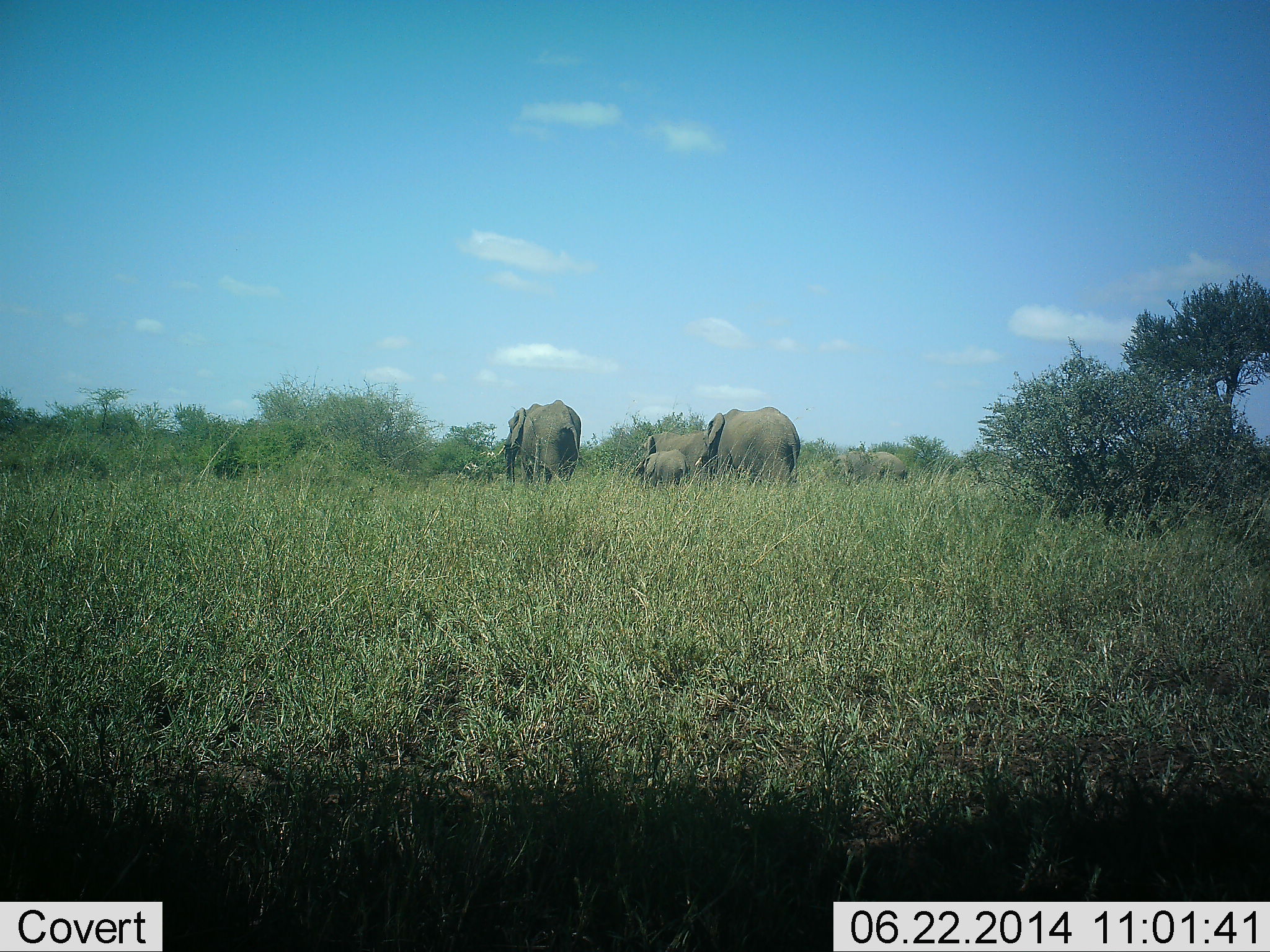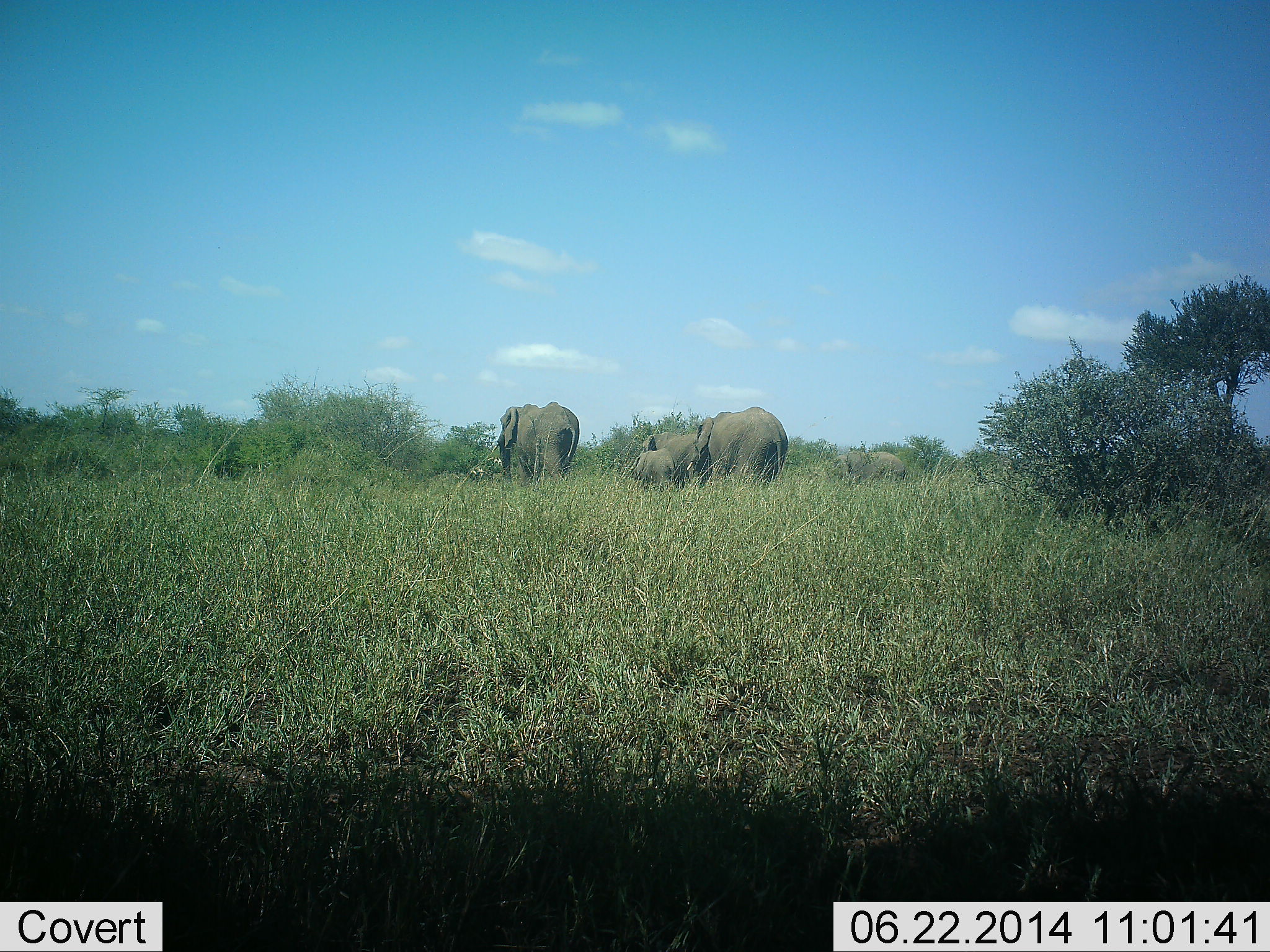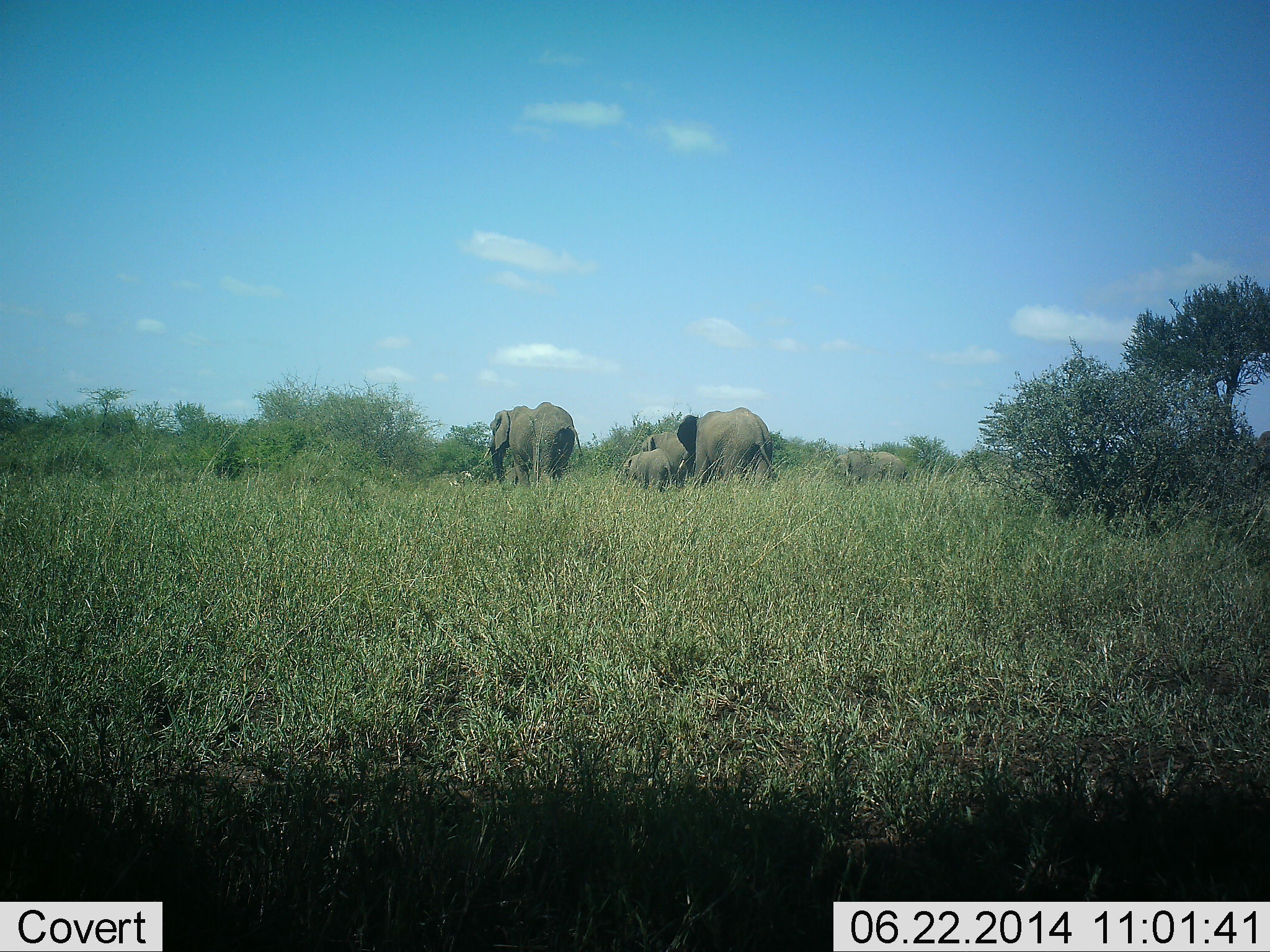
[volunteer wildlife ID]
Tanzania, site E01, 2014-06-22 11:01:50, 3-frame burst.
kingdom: Animalia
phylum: Chordata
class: Mammalia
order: Proboscidea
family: Elephantidae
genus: Loxodonta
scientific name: Loxodonta africana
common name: african bush elephant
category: elephant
Elephant (african bush elephant) (Loxodonta africana), count 5. Behavior (volunteer vote fractions): standing 30%, resting 0%, moving 90%, interacting 0%. Young present (vote fraction): 70%. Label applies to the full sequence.